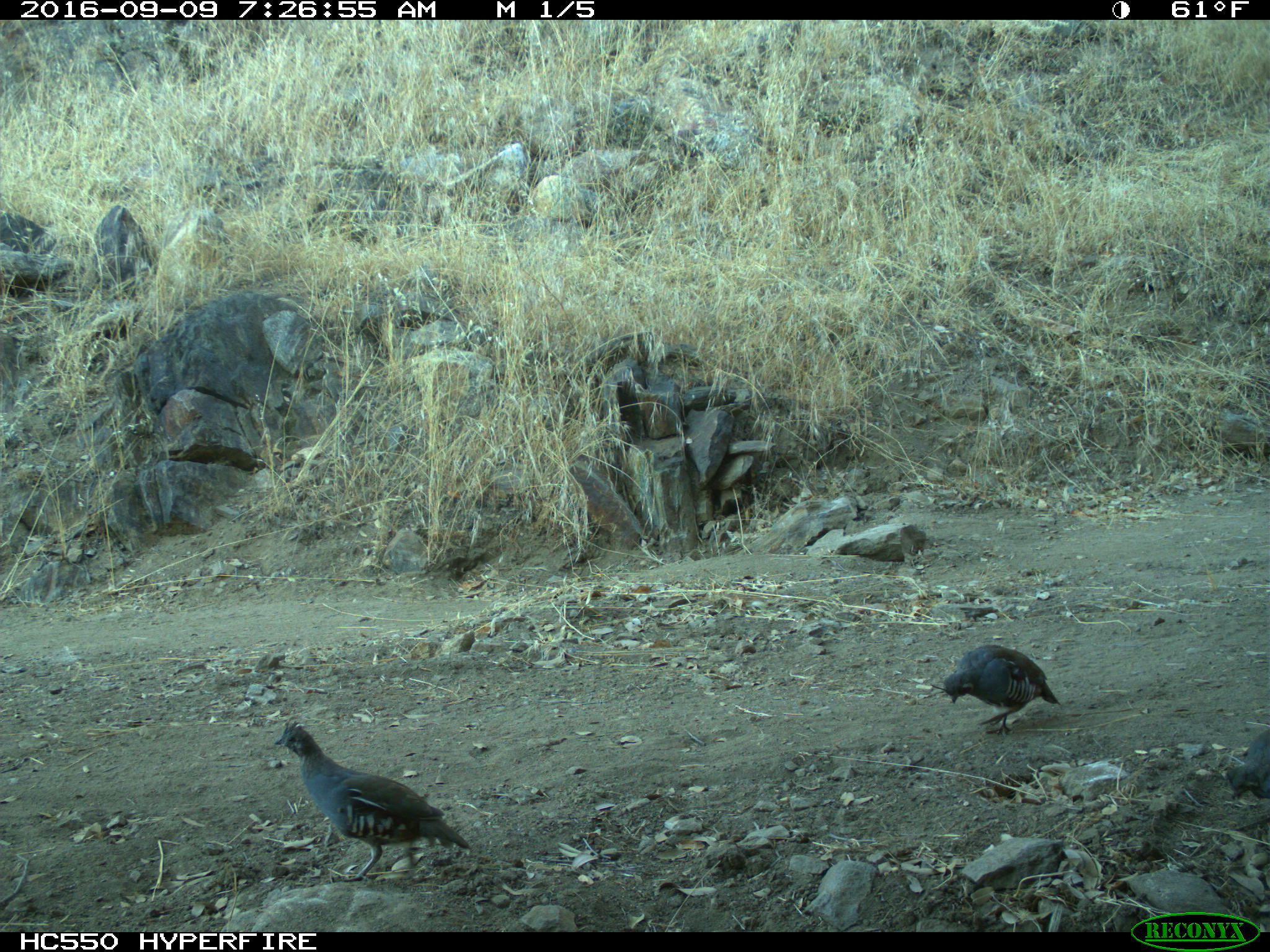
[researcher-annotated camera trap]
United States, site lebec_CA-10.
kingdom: Animalia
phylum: Chordata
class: Aves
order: Galliformes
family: Odontophoridae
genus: Callipepla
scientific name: Callipepla californica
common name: california quail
Callipepla californica (california quail).